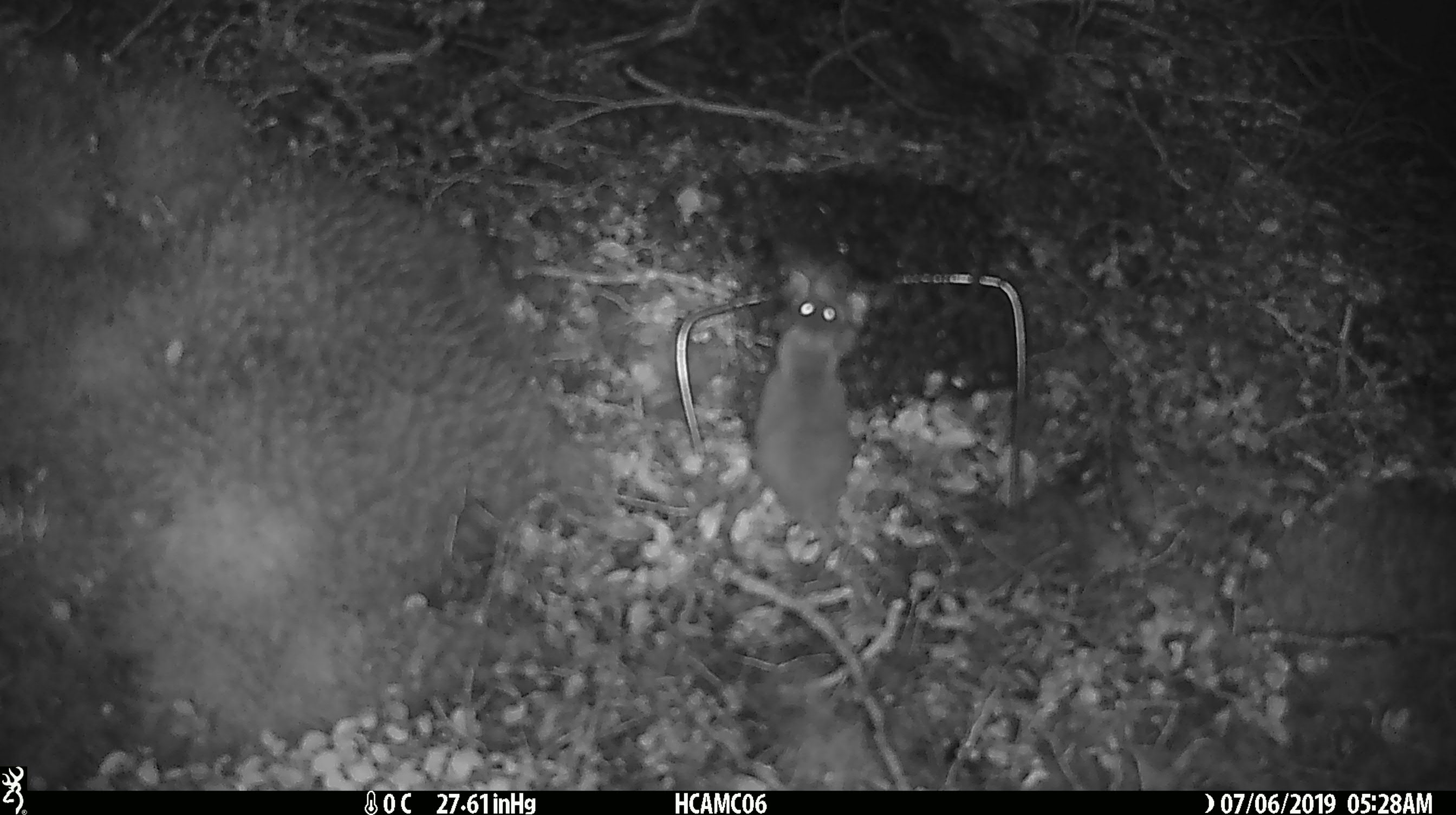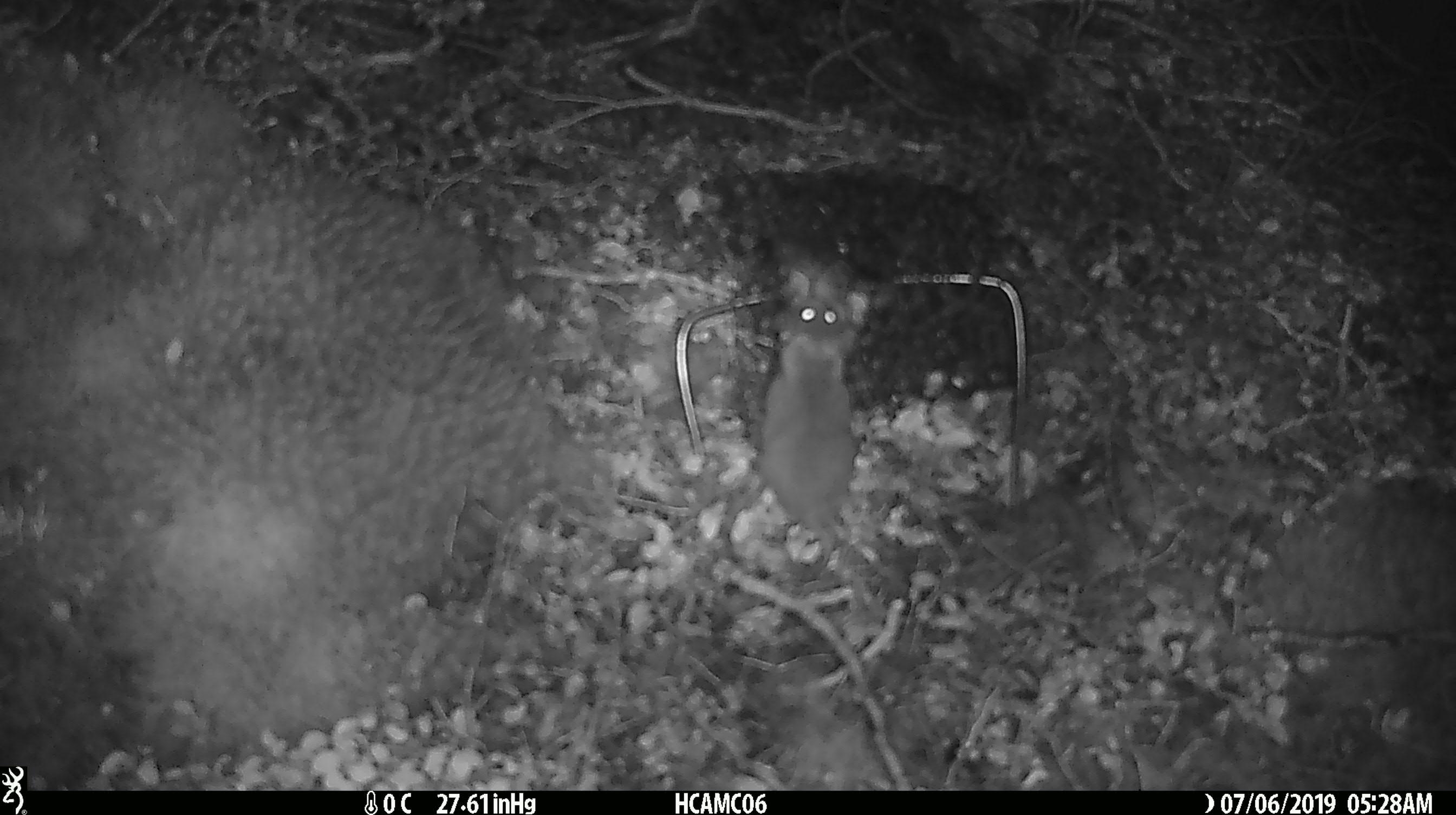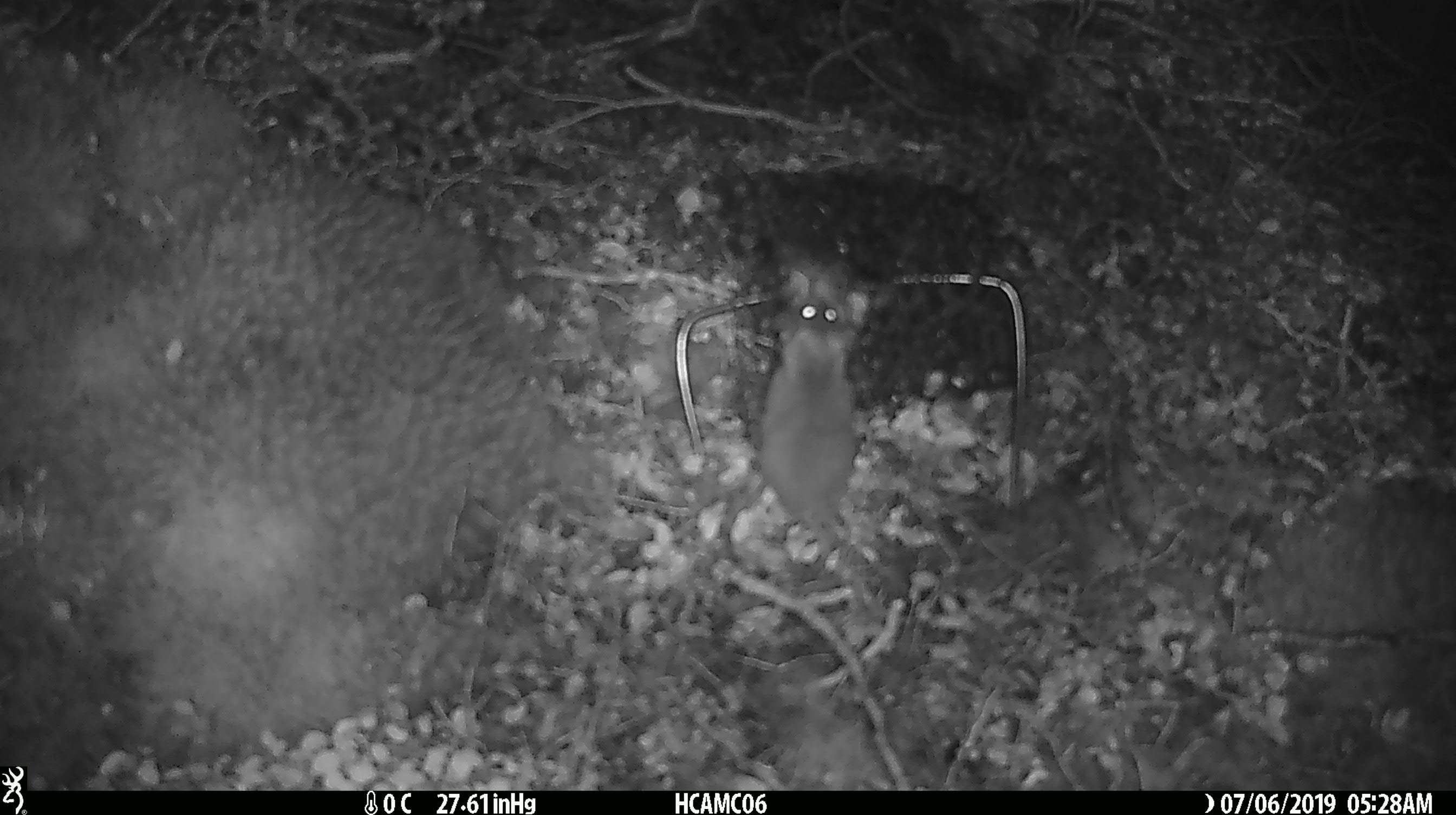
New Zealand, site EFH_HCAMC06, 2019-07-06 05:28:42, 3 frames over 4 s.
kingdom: Animalia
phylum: Chordata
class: Mammalia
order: Rodentia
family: Muridae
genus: Mus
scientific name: Mus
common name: mouse